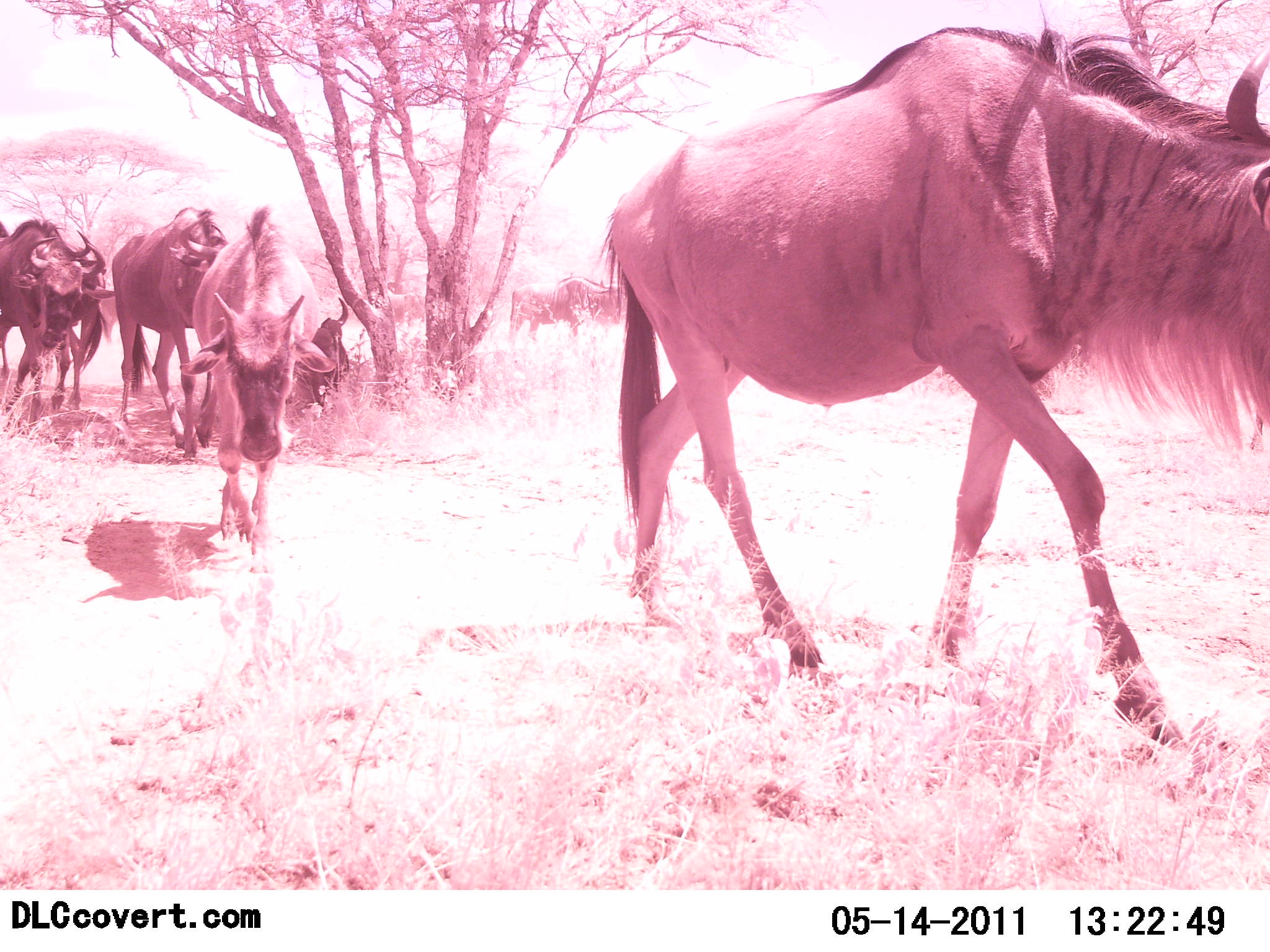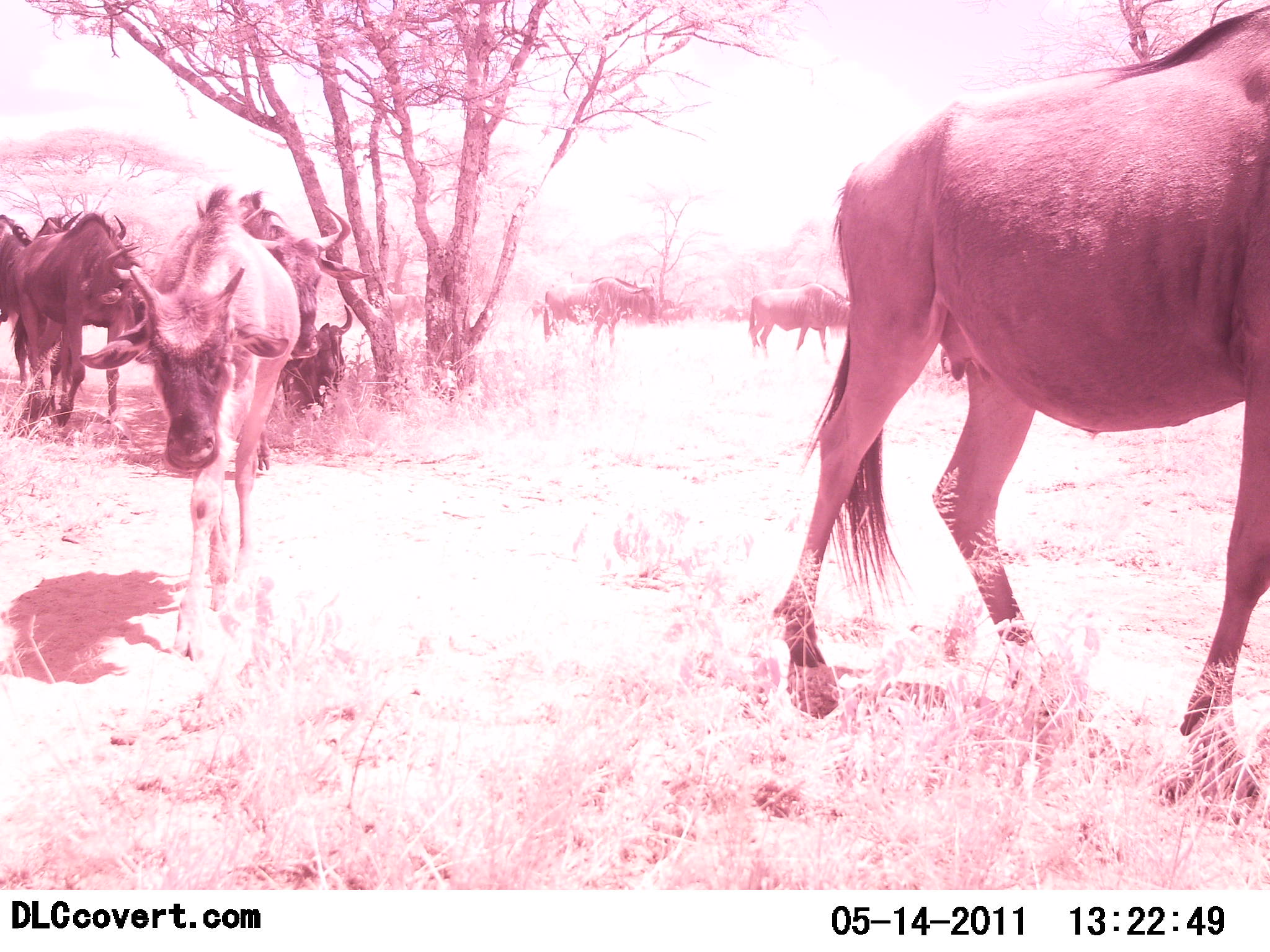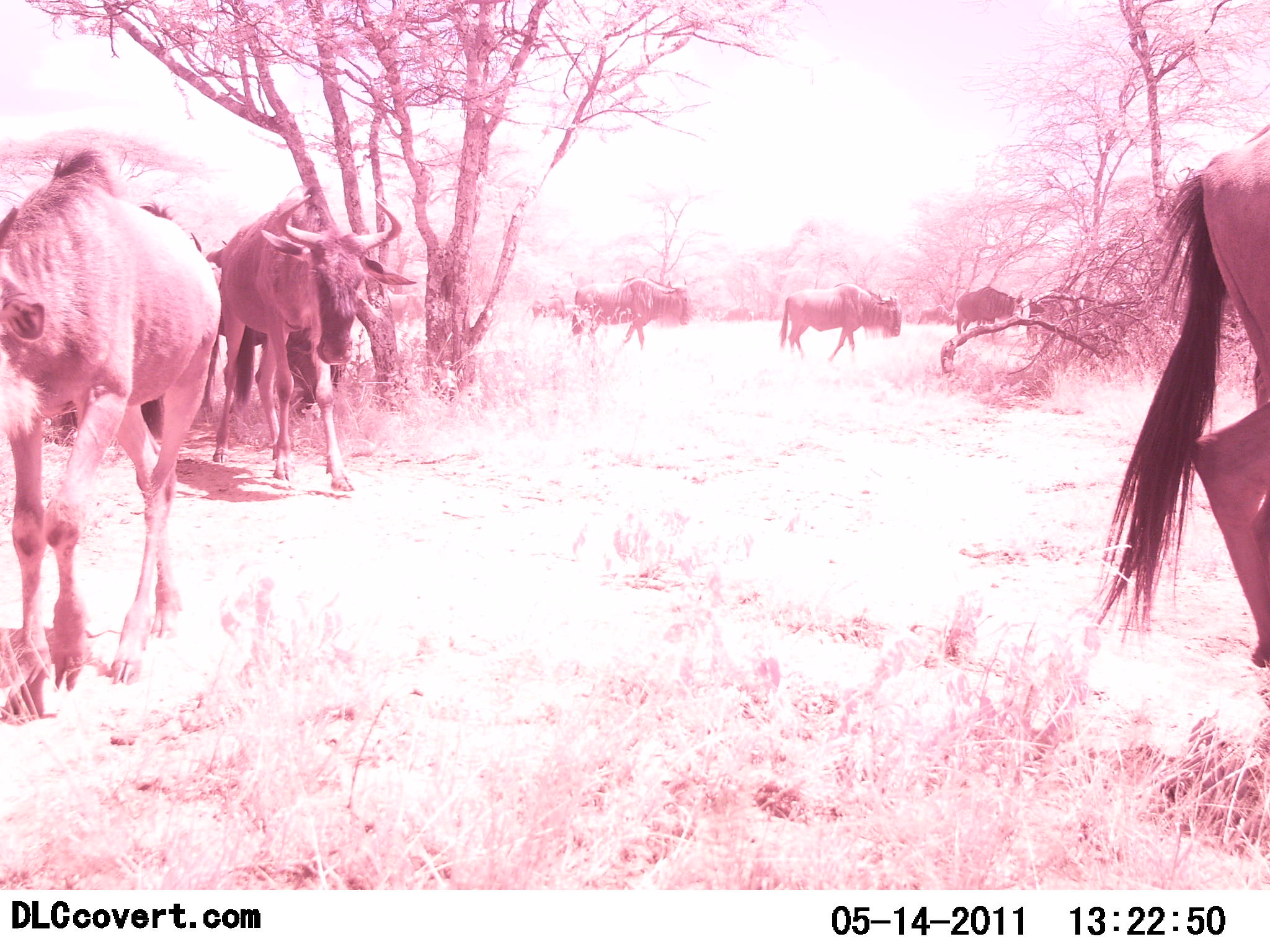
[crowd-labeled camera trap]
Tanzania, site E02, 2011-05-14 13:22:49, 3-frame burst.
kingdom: Animalia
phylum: Chordata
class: Mammalia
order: Artiodactyla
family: Bovidae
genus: Connochaetes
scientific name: Connochaetes taurinus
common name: blue wildebeest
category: wildebeest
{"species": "wildebeest (blue wildebeest) (Connochaetes taurinus)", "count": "10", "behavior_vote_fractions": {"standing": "40%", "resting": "10%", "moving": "90%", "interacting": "0%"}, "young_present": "30%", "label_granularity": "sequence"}